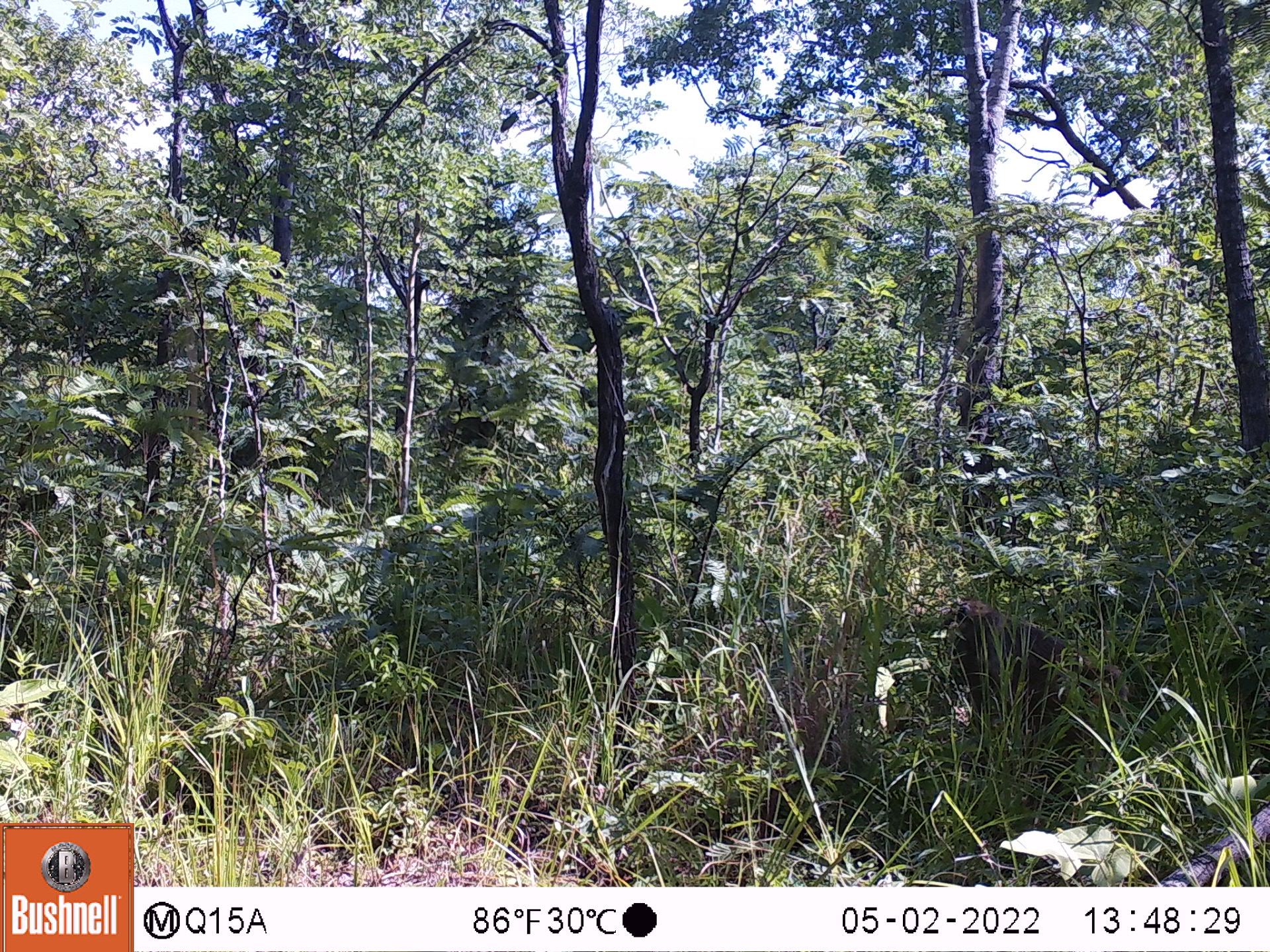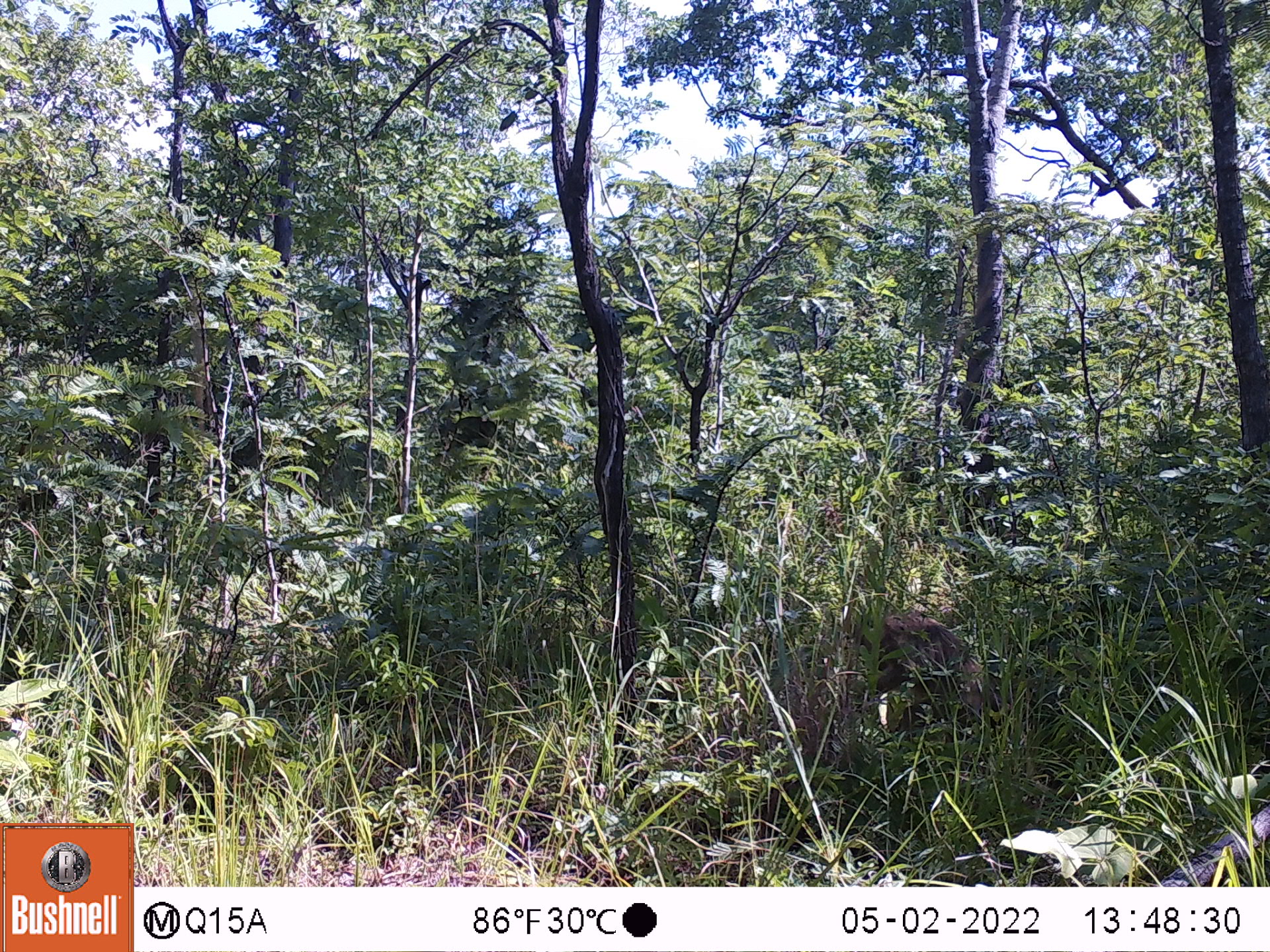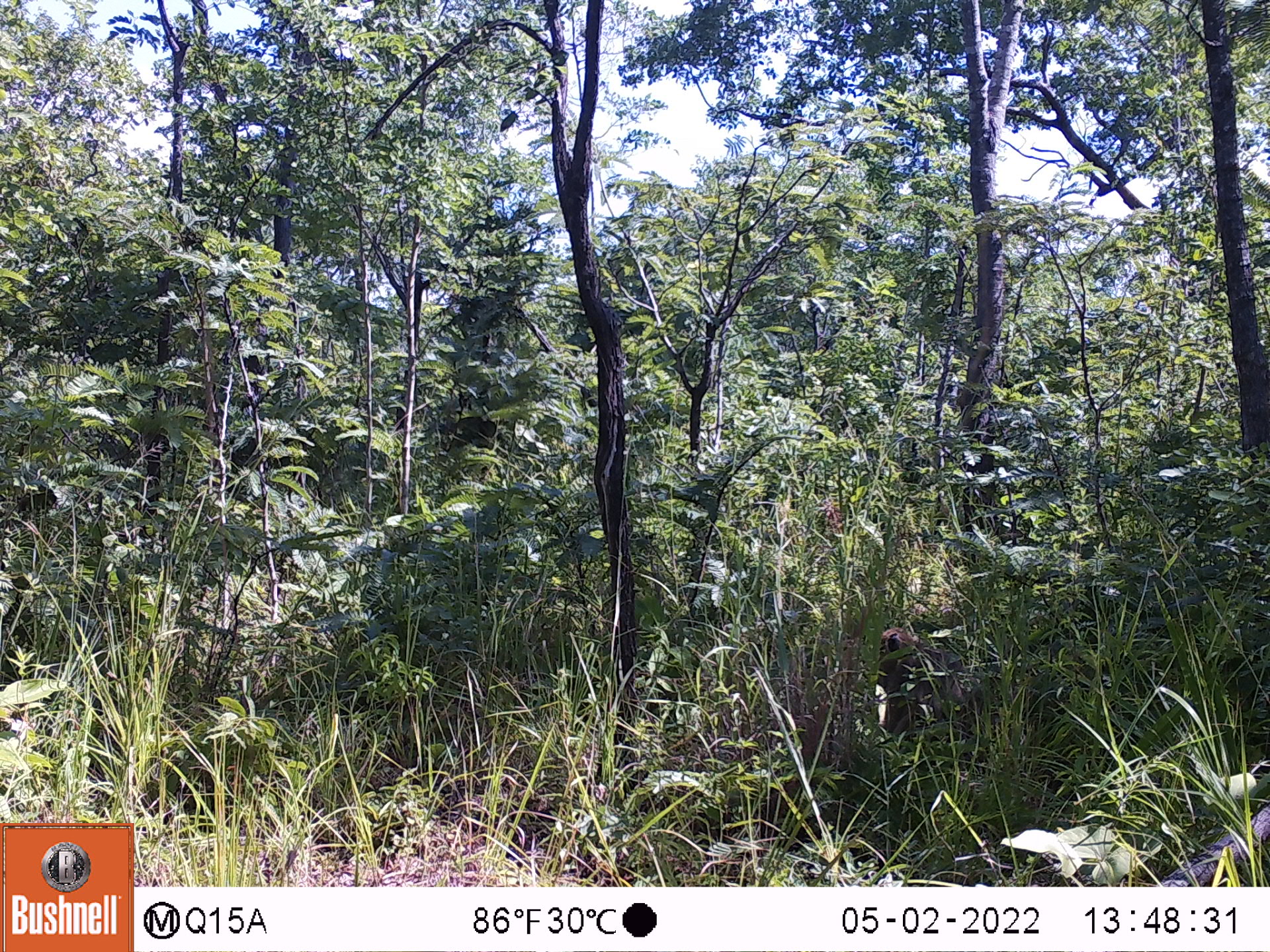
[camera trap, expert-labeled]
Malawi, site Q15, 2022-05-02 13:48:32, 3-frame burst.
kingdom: Animalia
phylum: Chordata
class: Mammalia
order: Primates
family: Cercopithecidae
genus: Papio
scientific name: Papio cynocephalus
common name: yellow baboon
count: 1